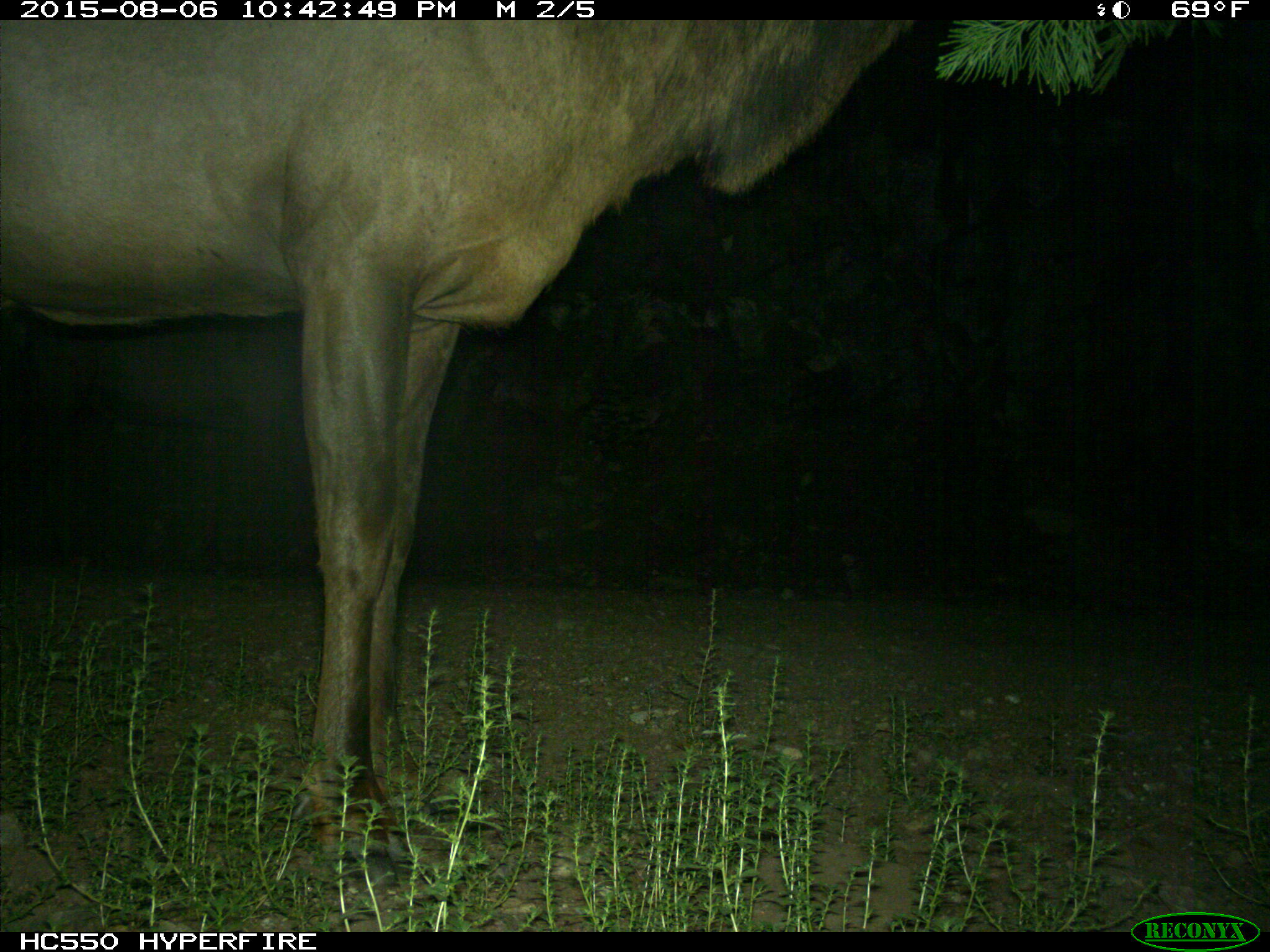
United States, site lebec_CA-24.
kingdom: Animalia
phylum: Chordata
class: Mammalia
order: Artiodactyla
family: Cervidae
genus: Cervus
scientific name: Cervus canadensis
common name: elk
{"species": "Cervus canadensis (elk)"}